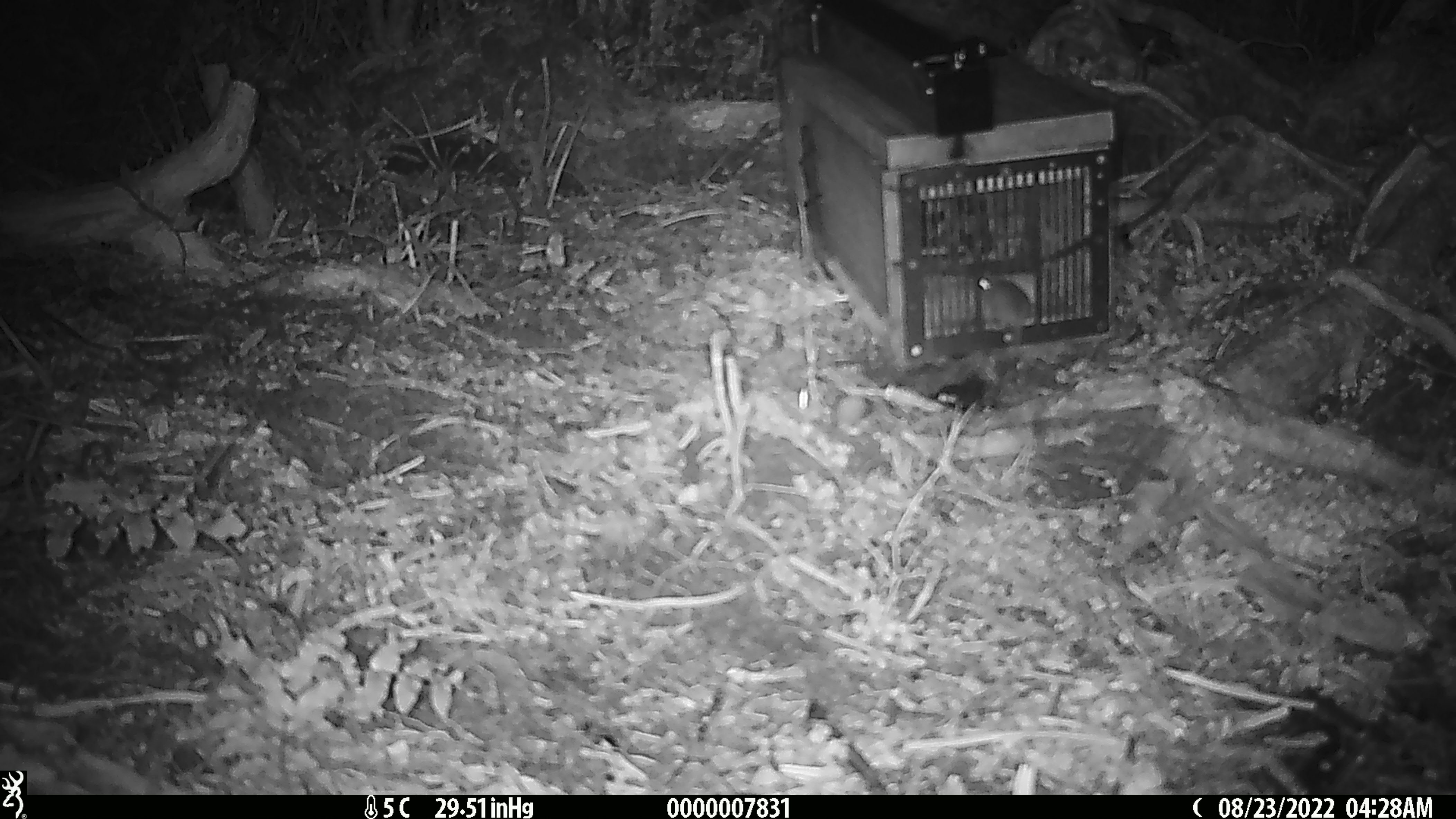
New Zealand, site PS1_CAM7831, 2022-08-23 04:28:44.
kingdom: Animalia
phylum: Chordata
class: Mammalia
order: Rodentia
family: Muridae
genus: Mus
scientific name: Mus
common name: mouse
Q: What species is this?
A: Mouse (Mus).